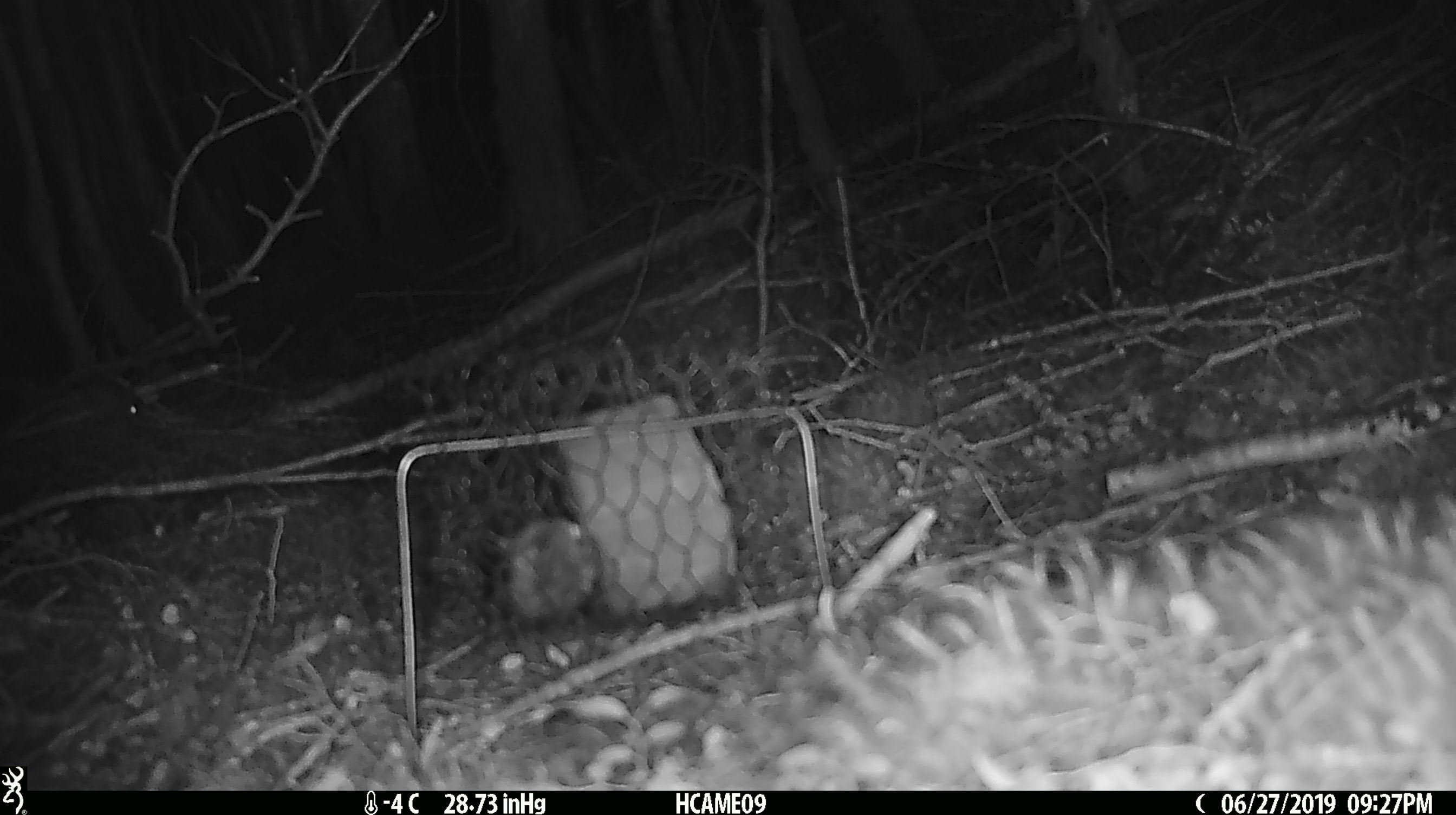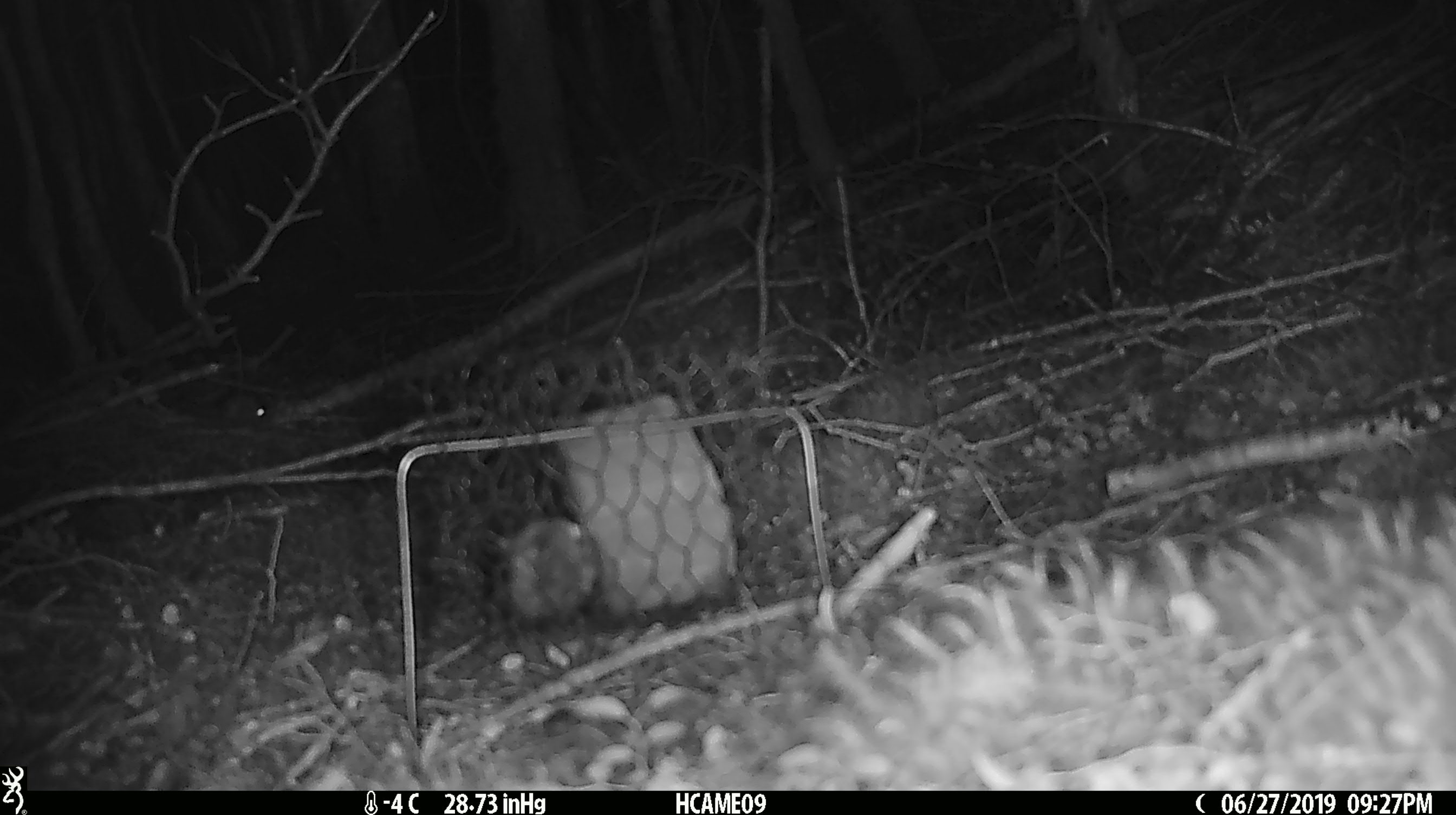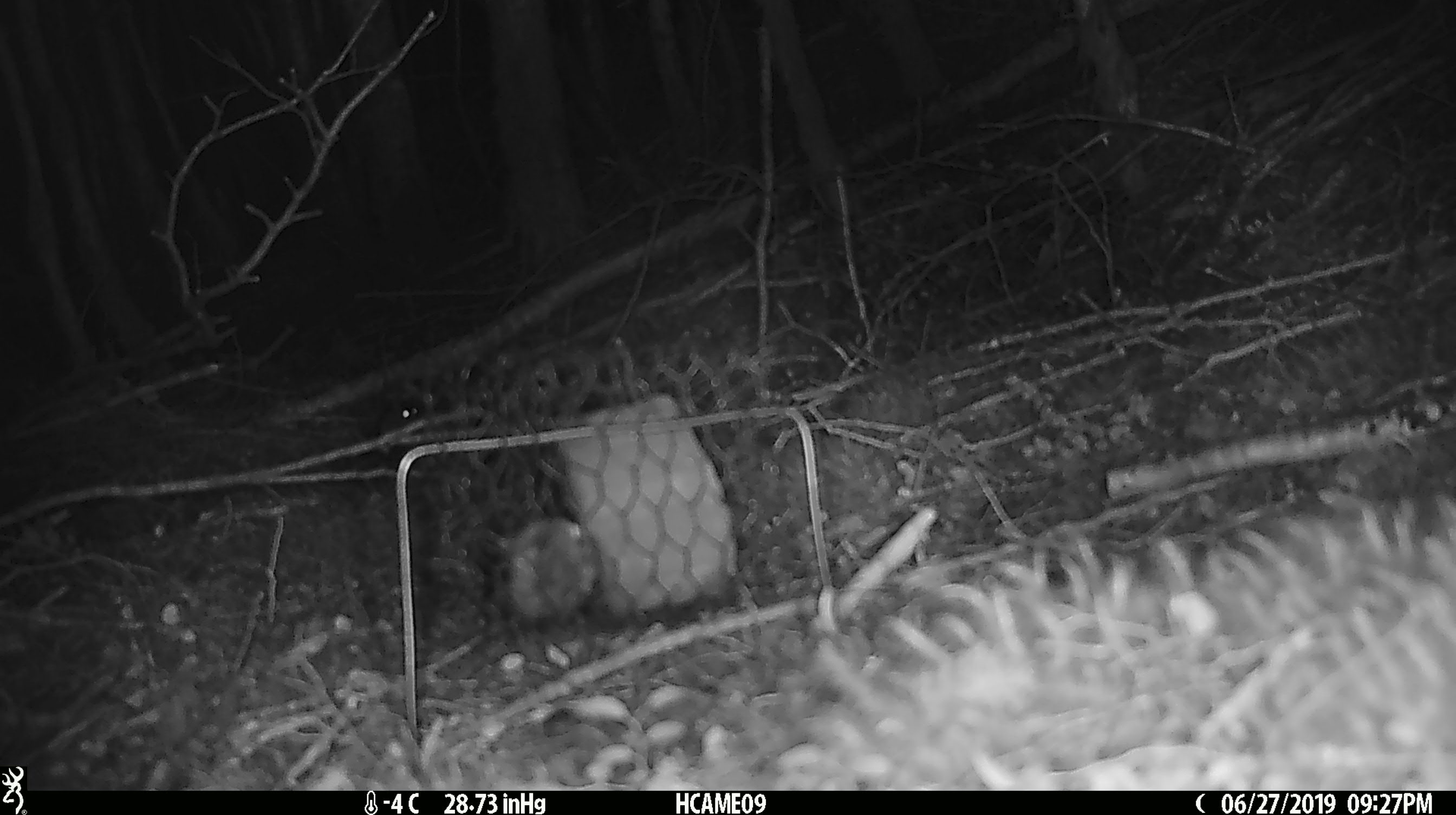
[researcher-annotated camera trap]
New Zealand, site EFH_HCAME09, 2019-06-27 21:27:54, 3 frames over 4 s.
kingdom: Animalia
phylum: Chordata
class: Mammalia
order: Rodentia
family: Muridae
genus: Mus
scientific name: Mus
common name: mouse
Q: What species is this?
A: Mouse (Mus).